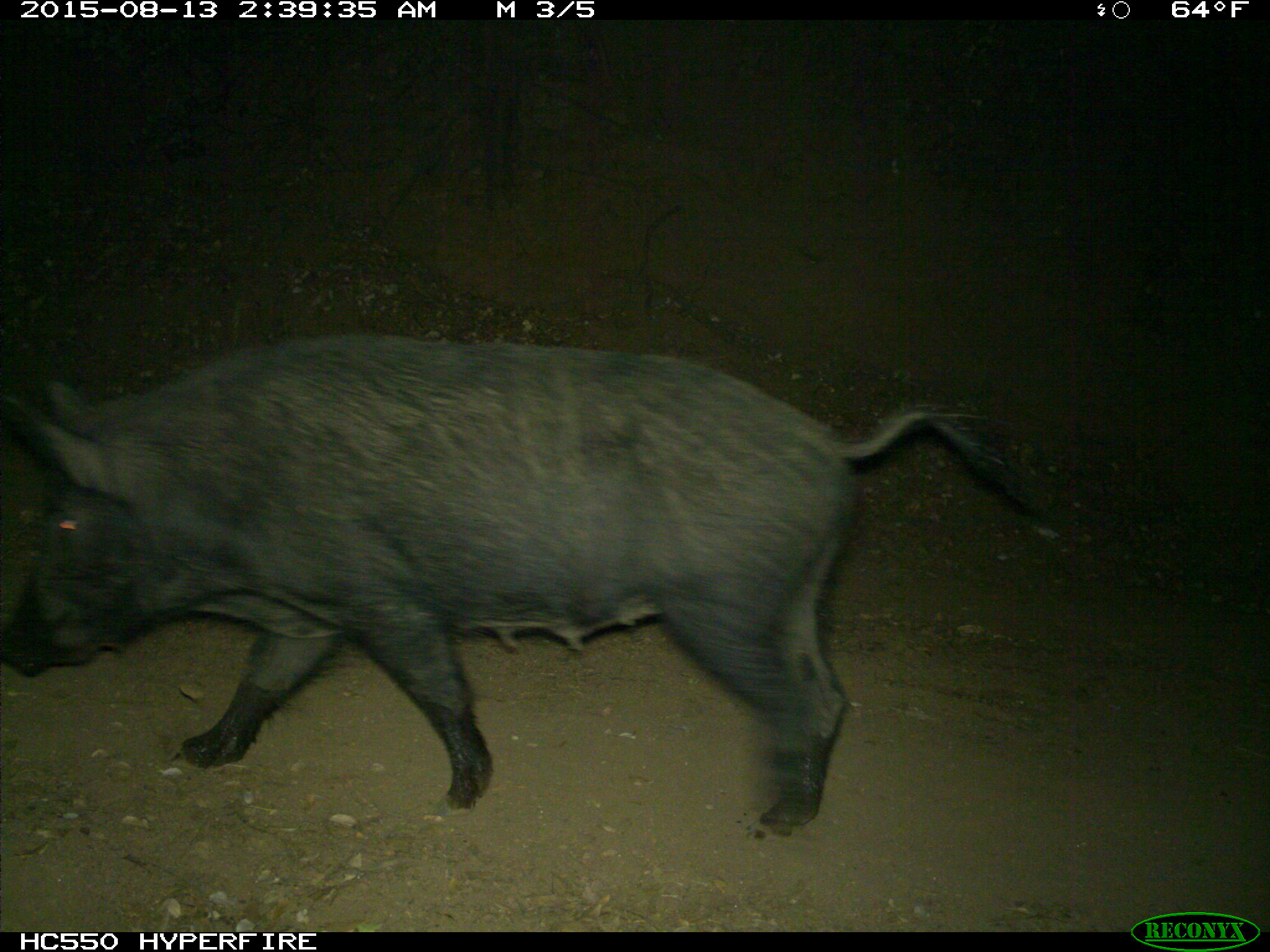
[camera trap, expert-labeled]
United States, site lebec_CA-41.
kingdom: Animalia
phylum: Chordata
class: Mammalia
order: Artiodactyla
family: Suidae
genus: Sus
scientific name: Sus scrofa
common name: wild boar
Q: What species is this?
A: Sus scrofa (wild boar).